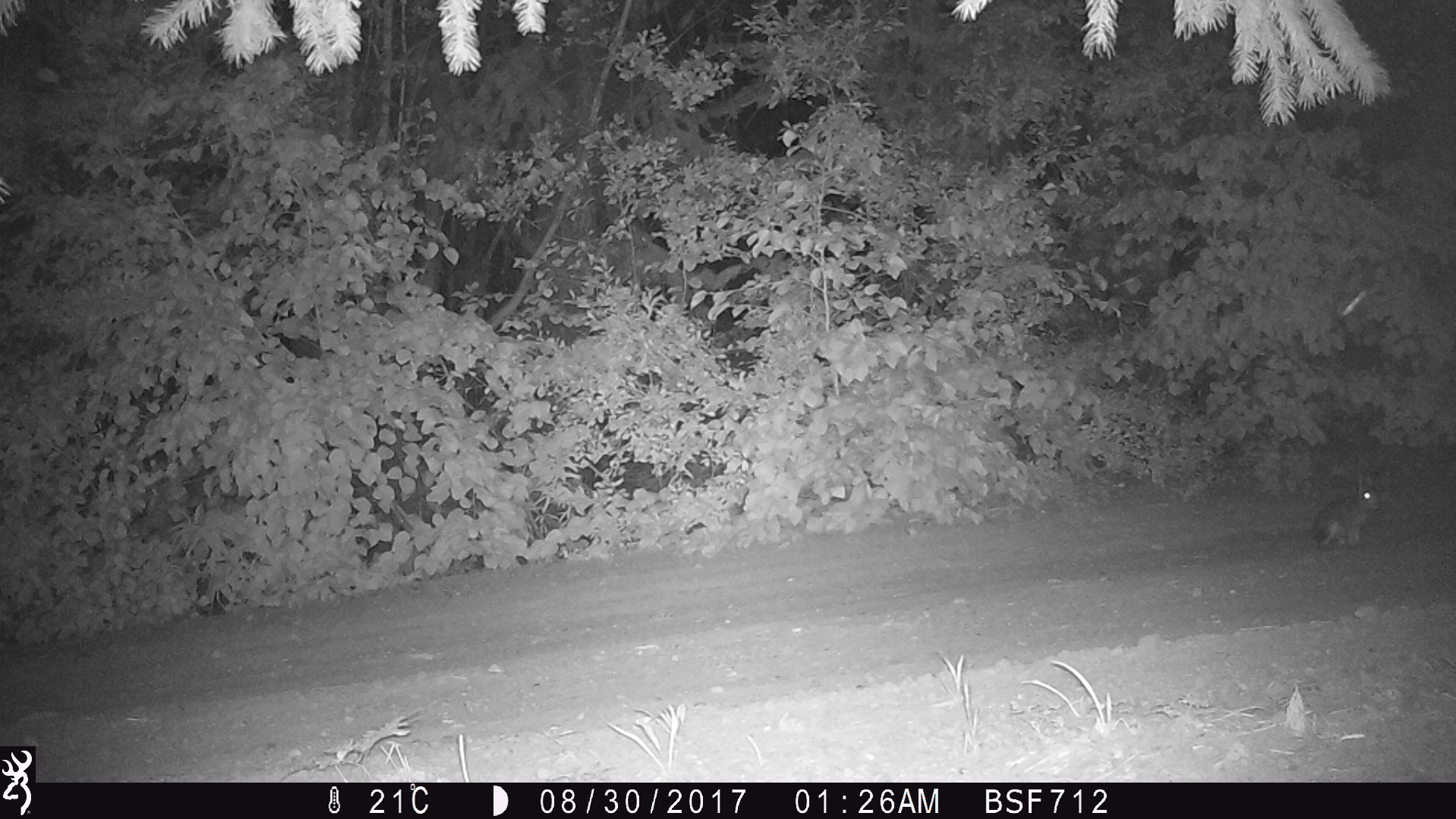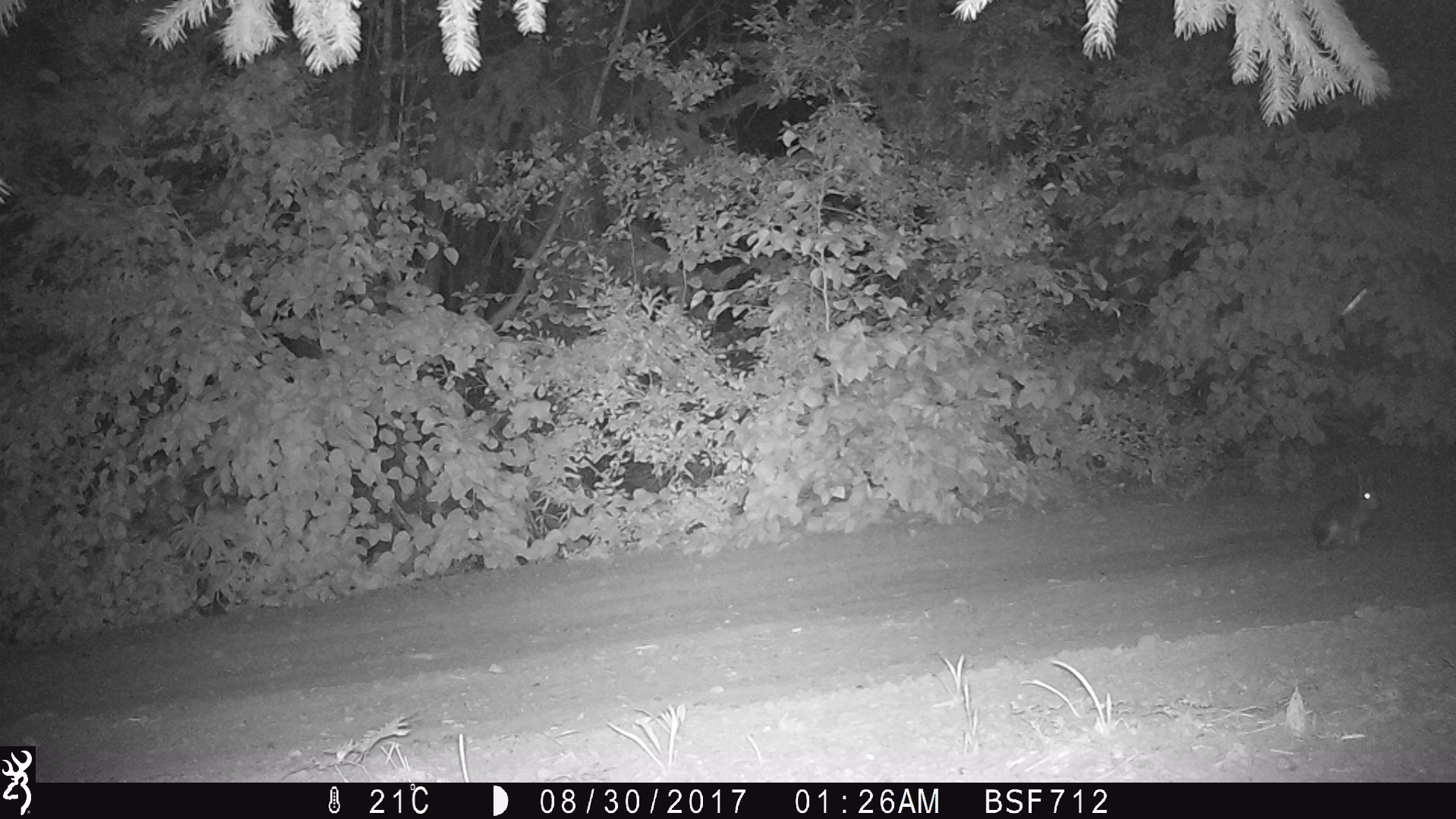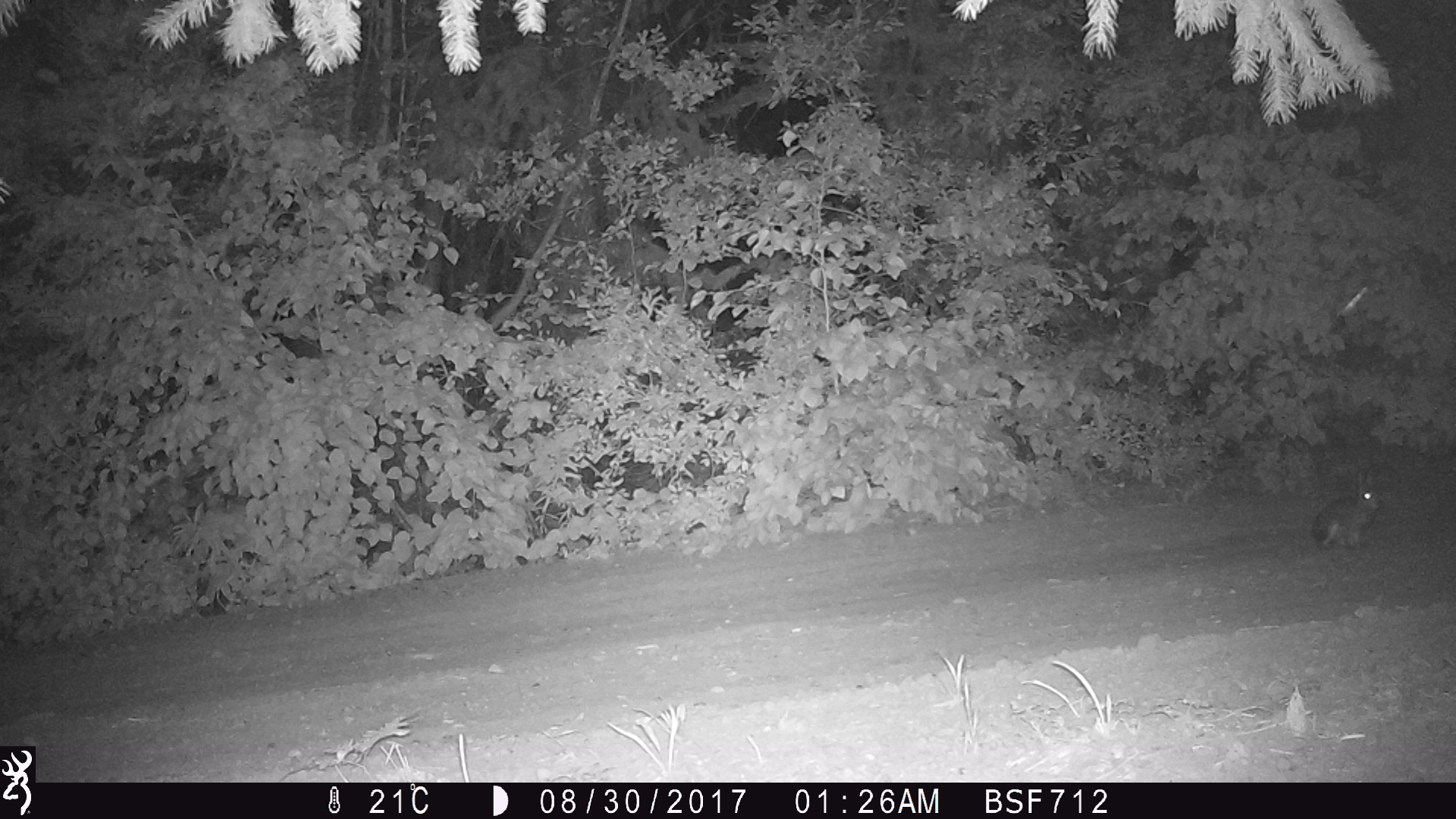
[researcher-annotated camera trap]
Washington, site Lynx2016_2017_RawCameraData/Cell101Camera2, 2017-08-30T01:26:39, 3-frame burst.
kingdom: Animalia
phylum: Chordata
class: Mammalia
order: Lagomorpha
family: Leporidae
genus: Lepus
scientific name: Lepus americanus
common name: snowshoe hare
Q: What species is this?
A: Lepus americanus (snowshoe hare).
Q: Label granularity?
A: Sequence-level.